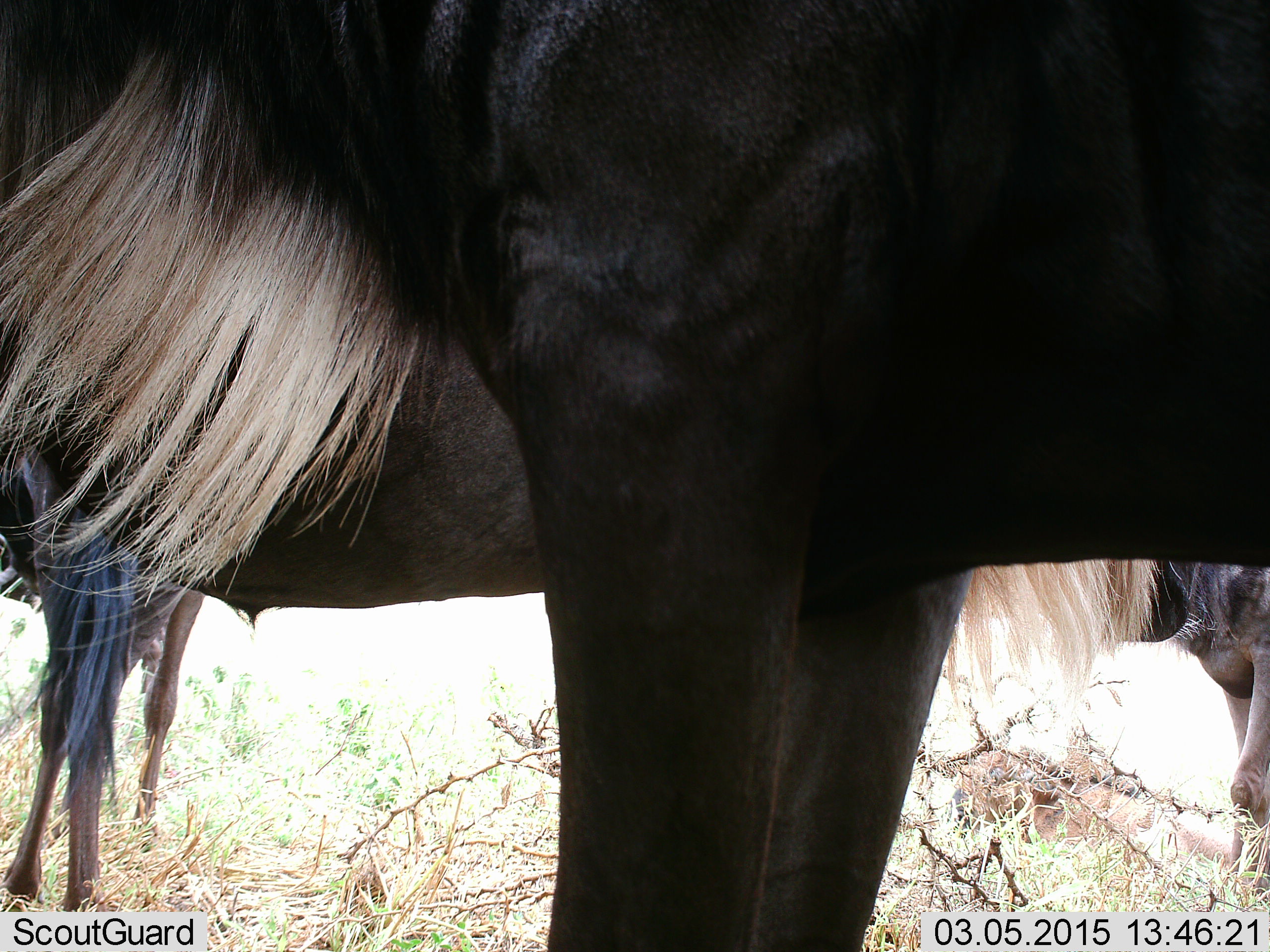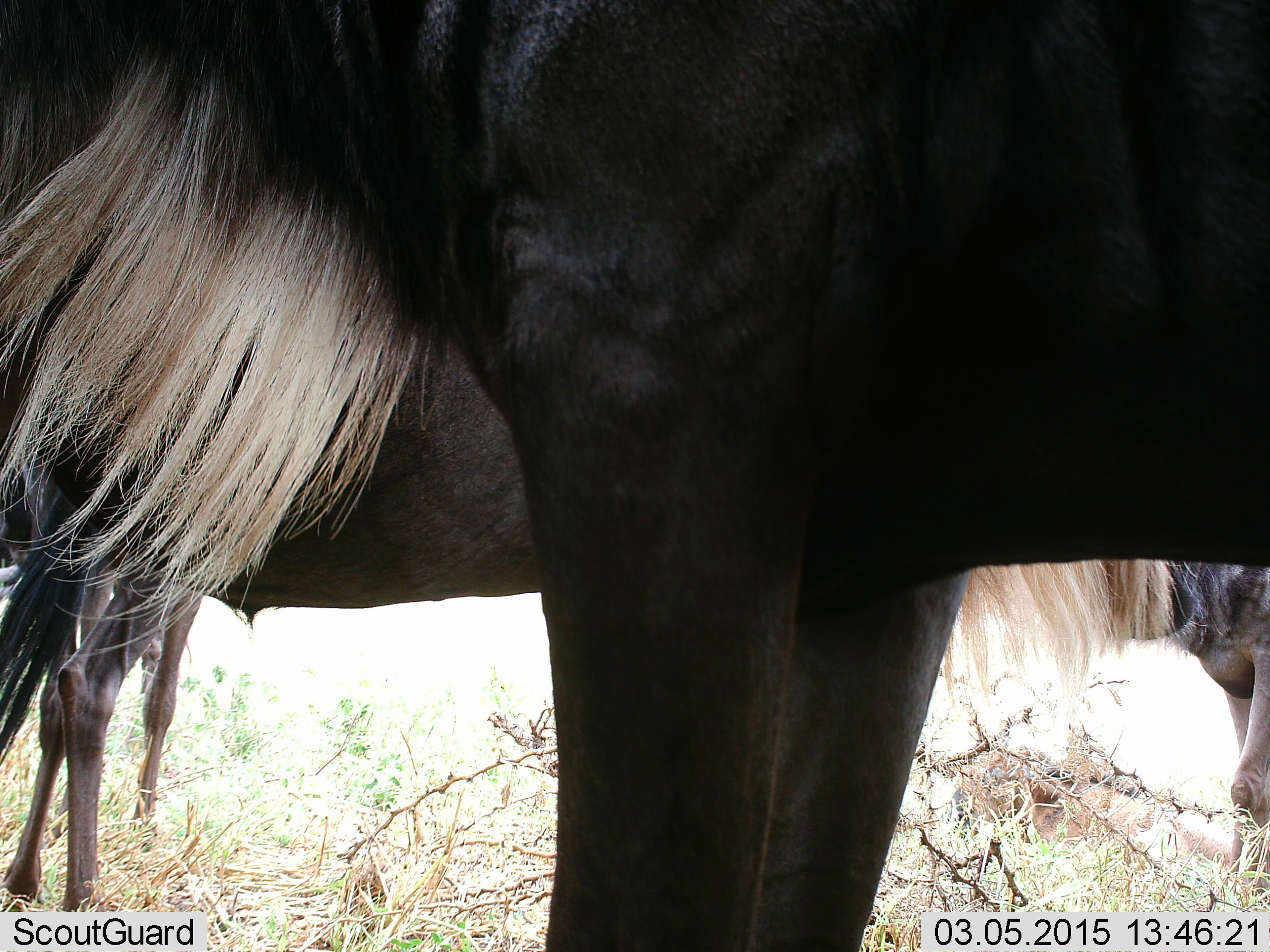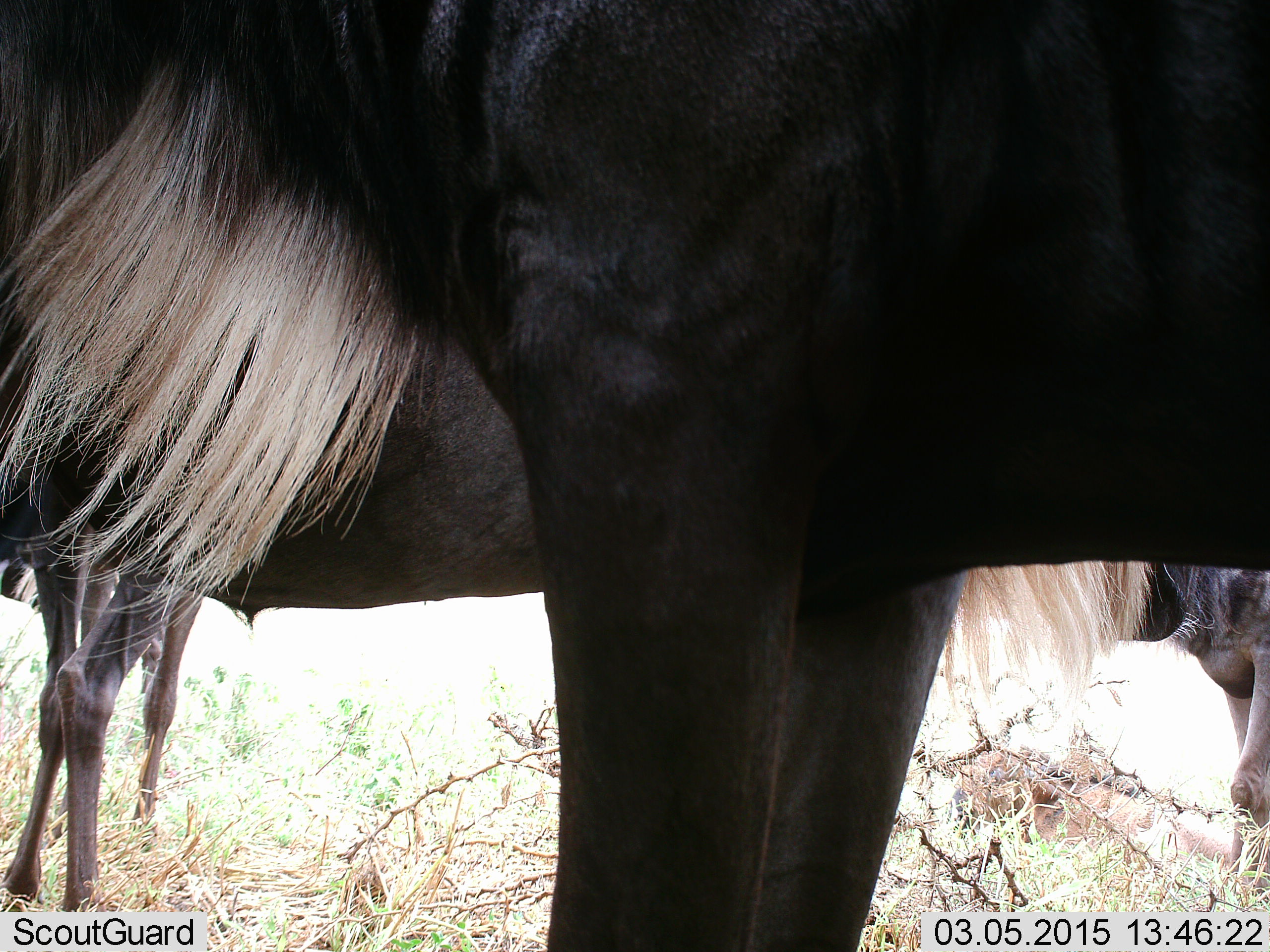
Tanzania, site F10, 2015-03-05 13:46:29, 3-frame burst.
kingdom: Animalia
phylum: Chordata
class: Mammalia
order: Artiodactyla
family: Bovidae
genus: Connochaetes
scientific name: Connochaetes taurinus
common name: blue wildebeest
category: wildebeest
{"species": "wildebeest (blue wildebeest) (Connochaetes taurinus)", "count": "4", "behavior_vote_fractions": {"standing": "100%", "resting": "0%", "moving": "0%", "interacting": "0%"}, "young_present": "0%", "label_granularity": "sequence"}